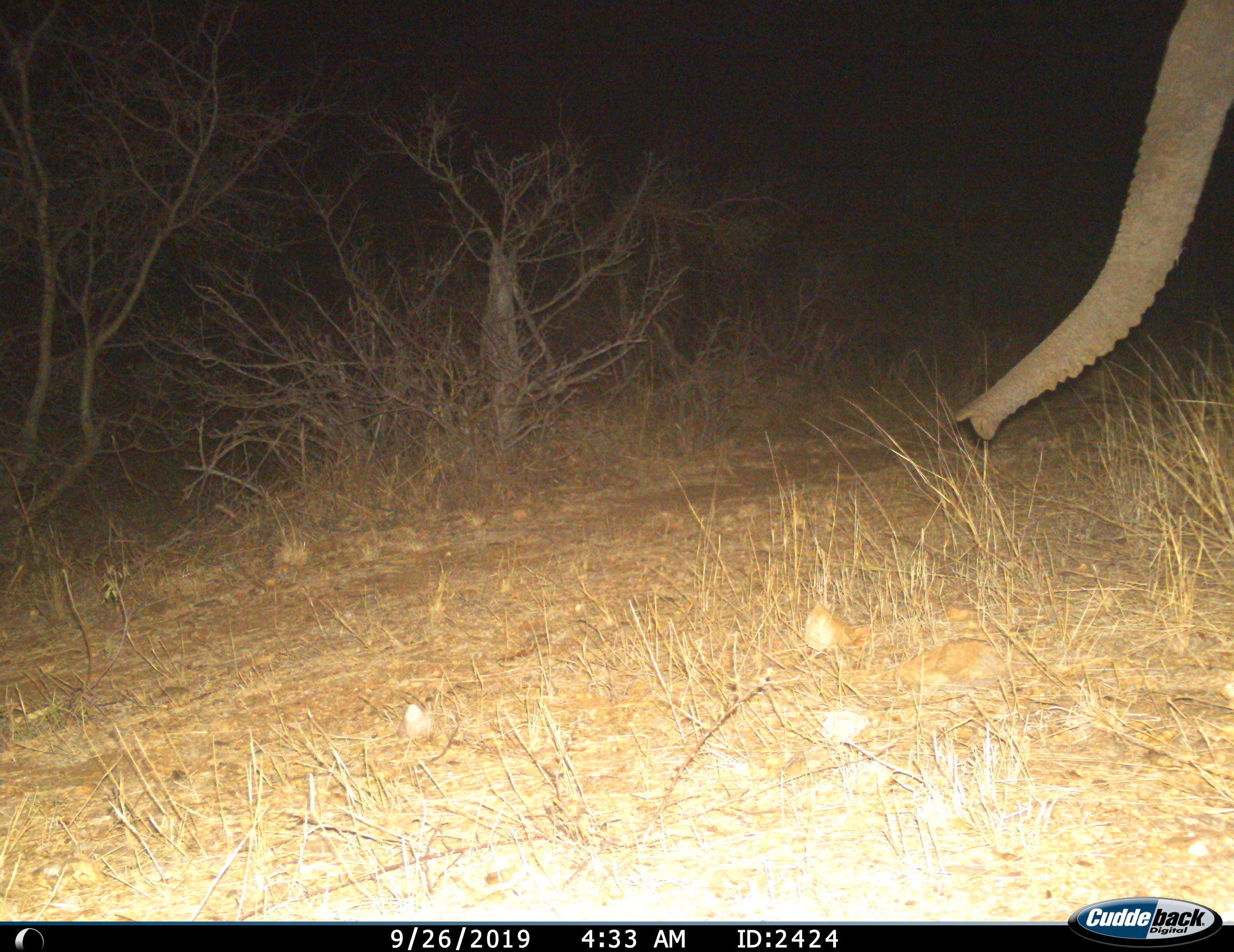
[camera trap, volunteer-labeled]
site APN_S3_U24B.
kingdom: Animalia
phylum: Chordata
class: Mammalia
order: Proboscidea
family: Elephantidae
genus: Loxodonta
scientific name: Loxodonta africana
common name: african bush elephant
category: elephant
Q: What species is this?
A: Elephant (african bush elephant) (Loxodonta africana).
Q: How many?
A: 1.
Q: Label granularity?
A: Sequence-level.